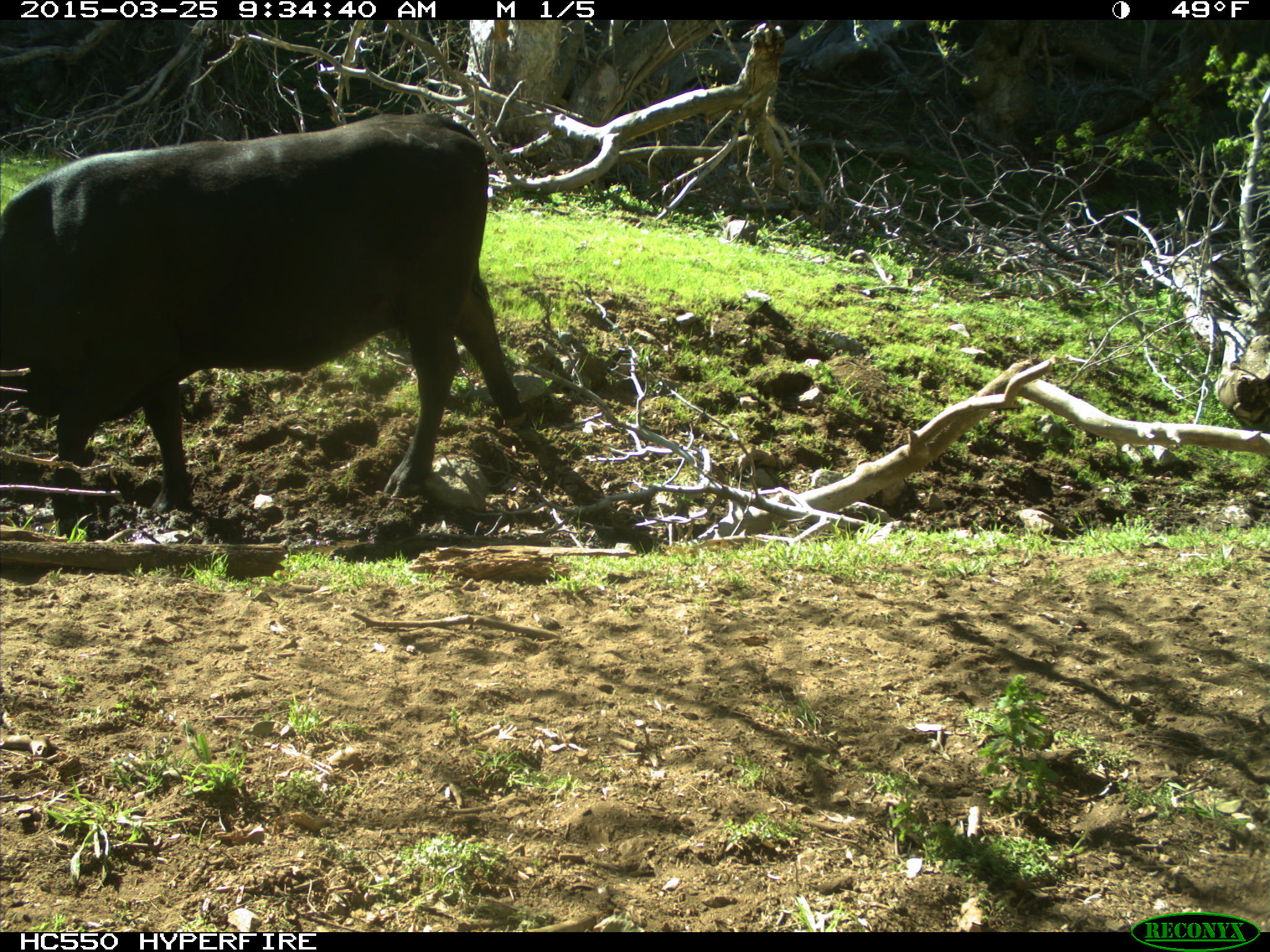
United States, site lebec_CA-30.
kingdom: Animalia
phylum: Chordata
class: Mammalia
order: Artiodactyla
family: Bovidae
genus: Bos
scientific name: Bos taurus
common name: domestic cow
Bos taurus (domestic cow).